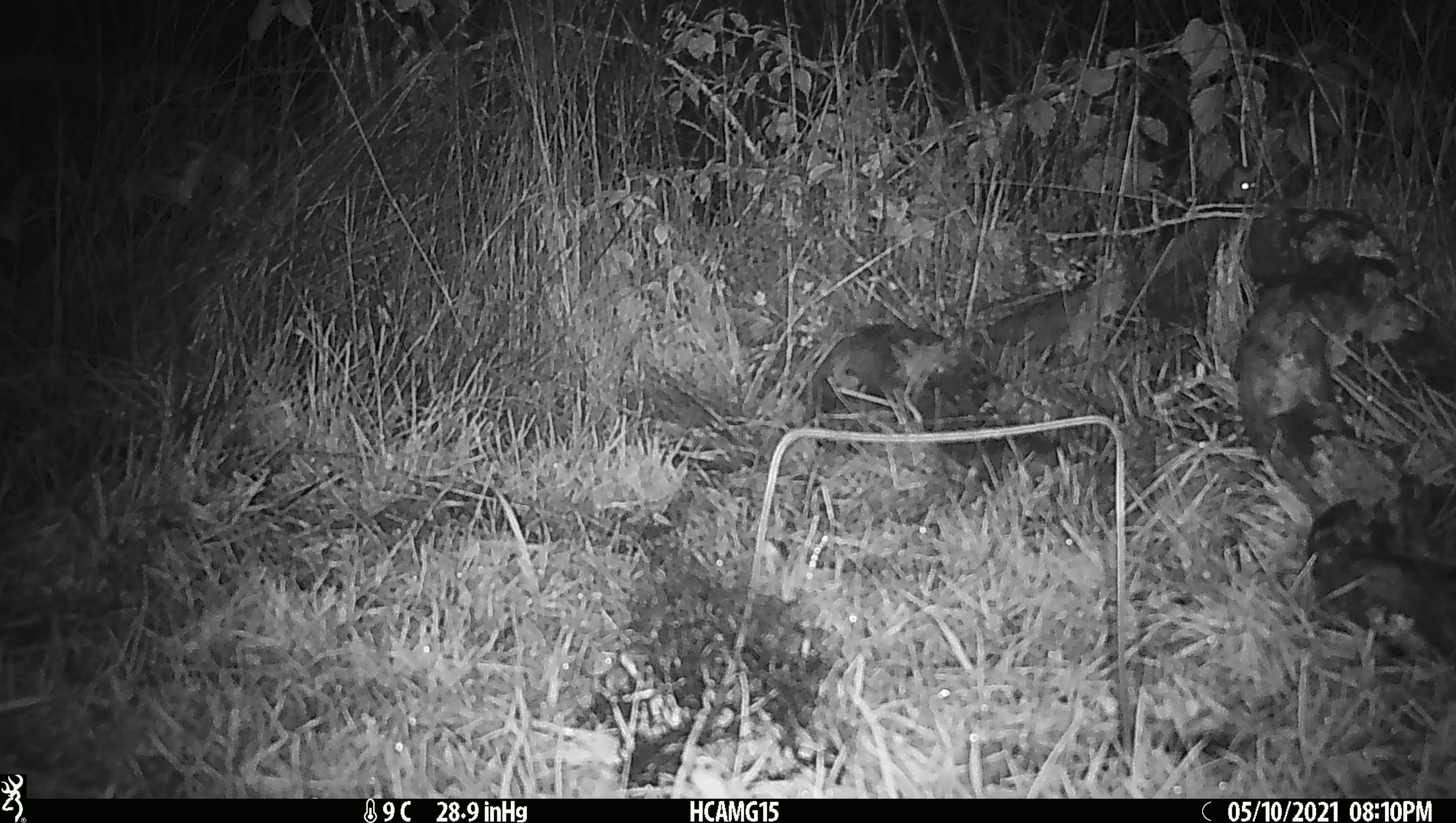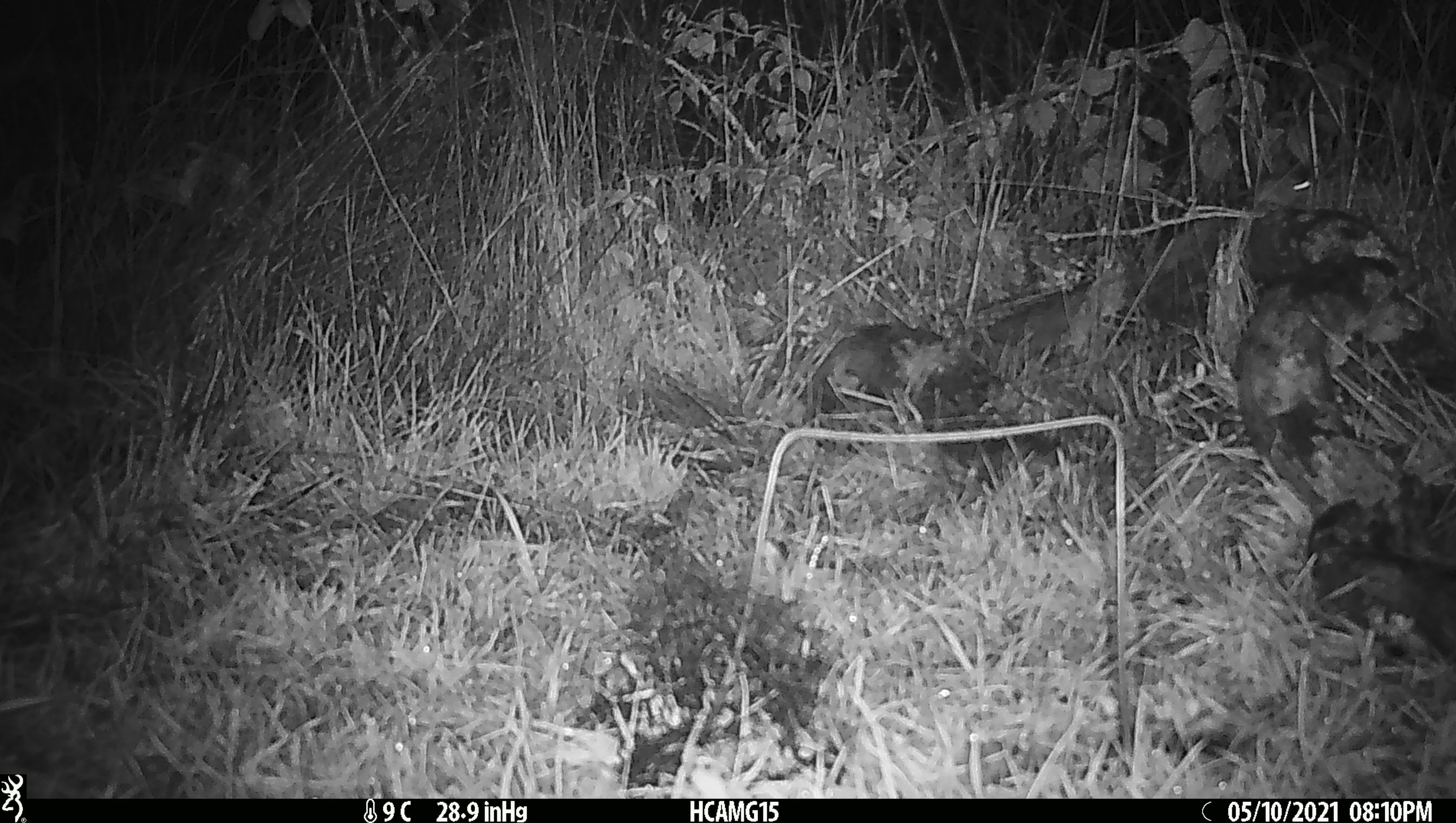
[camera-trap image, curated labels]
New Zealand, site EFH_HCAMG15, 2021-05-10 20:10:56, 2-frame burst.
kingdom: Animalia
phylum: Chordata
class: Mammalia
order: Rodentia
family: Muridae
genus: Mus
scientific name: Mus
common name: mouse